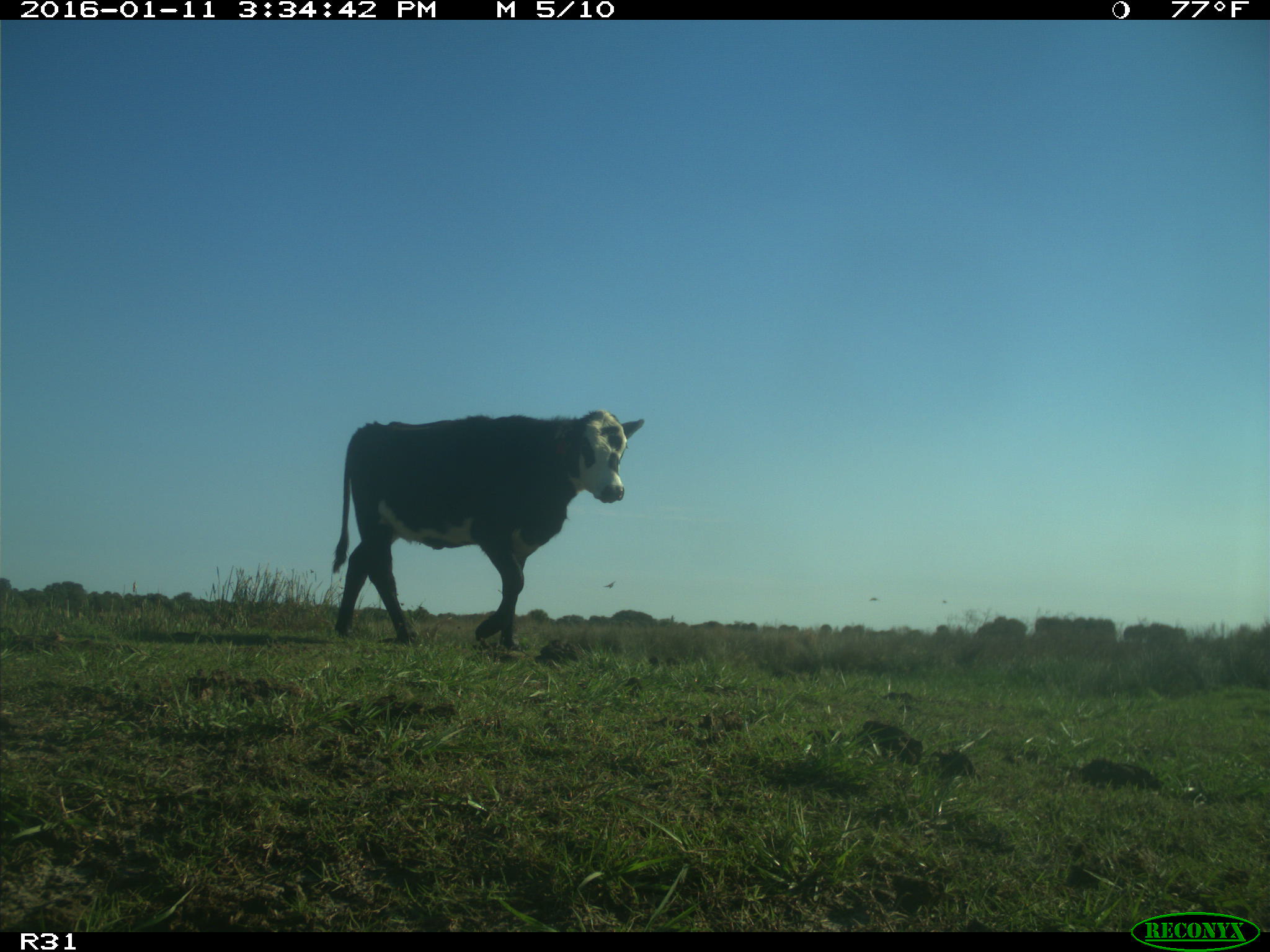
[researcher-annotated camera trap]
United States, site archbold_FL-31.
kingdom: Animalia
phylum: Chordata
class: Mammalia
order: Artiodactyla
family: Bovidae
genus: Bos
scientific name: Bos taurus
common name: domestic cow